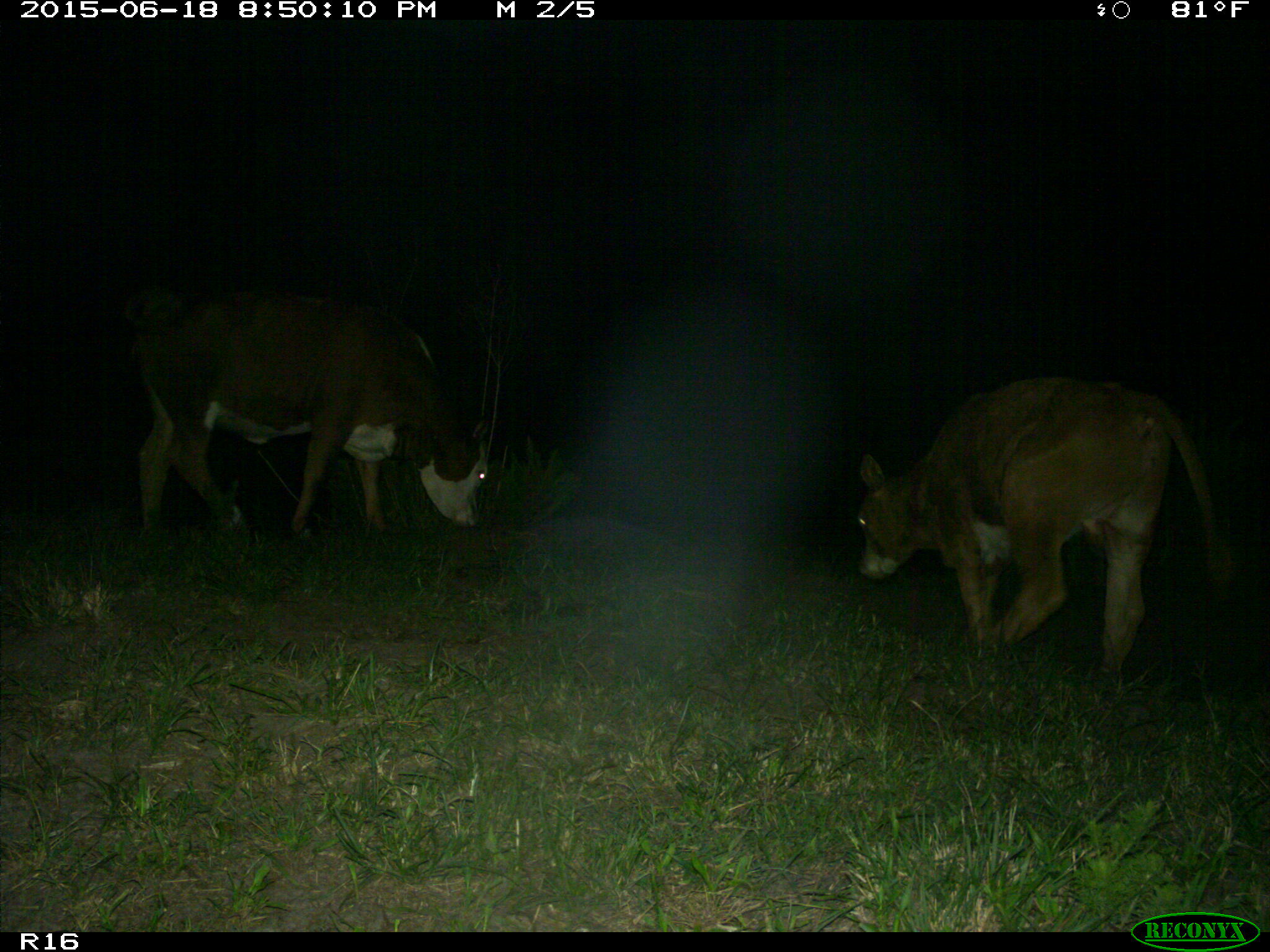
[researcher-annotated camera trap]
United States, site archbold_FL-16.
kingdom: Animalia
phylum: Chordata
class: Mammalia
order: Artiodactyla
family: Bovidae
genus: Bos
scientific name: Bos taurus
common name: domestic cow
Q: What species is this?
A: Bos taurus (domestic cow).